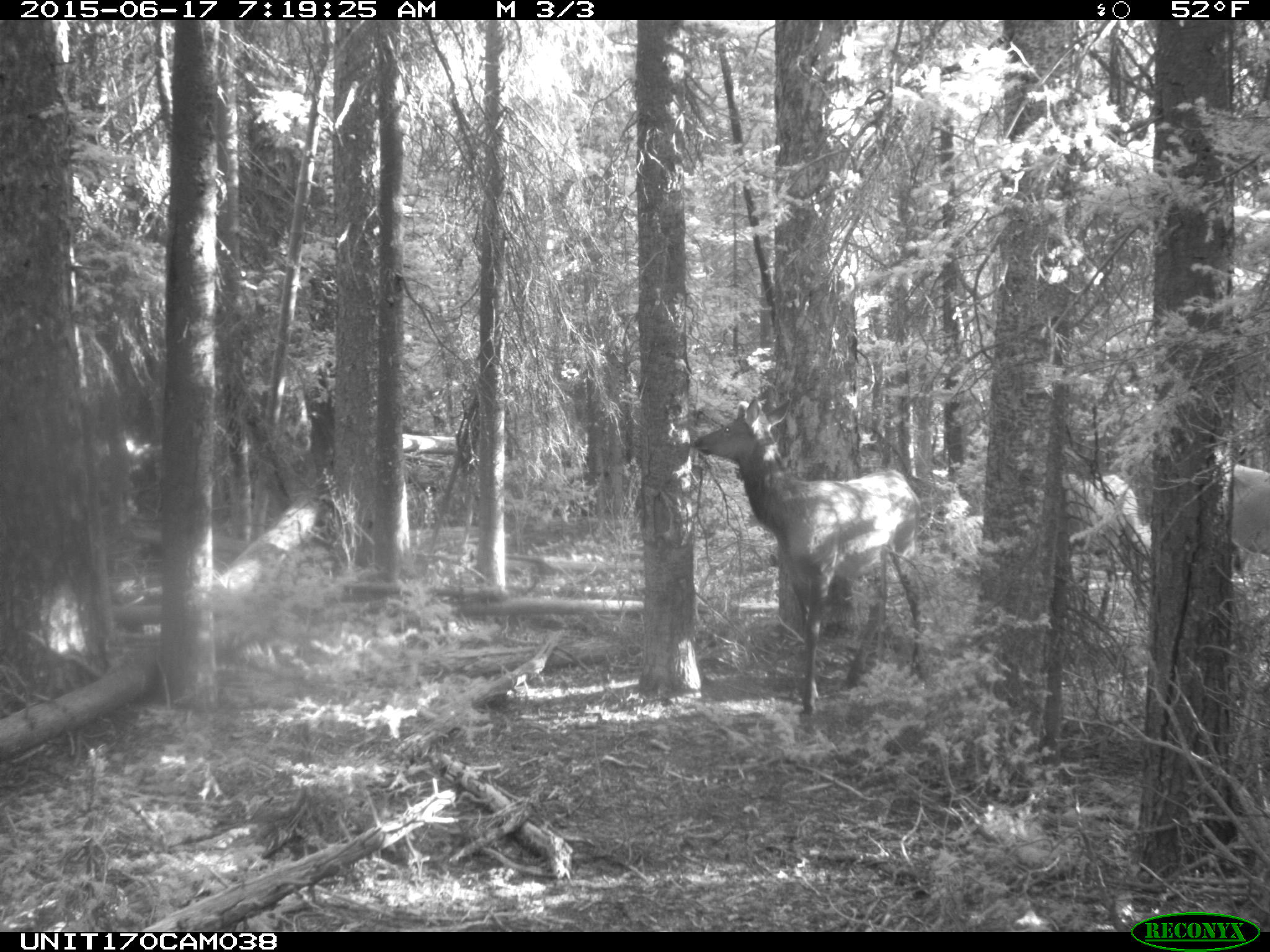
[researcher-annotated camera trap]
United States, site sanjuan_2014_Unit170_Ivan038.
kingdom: Animalia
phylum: Chordata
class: Mammalia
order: Artiodactyla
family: Cervidae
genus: Cervus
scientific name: Cervus elaphus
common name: red deer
Cervus elaphus (red deer).